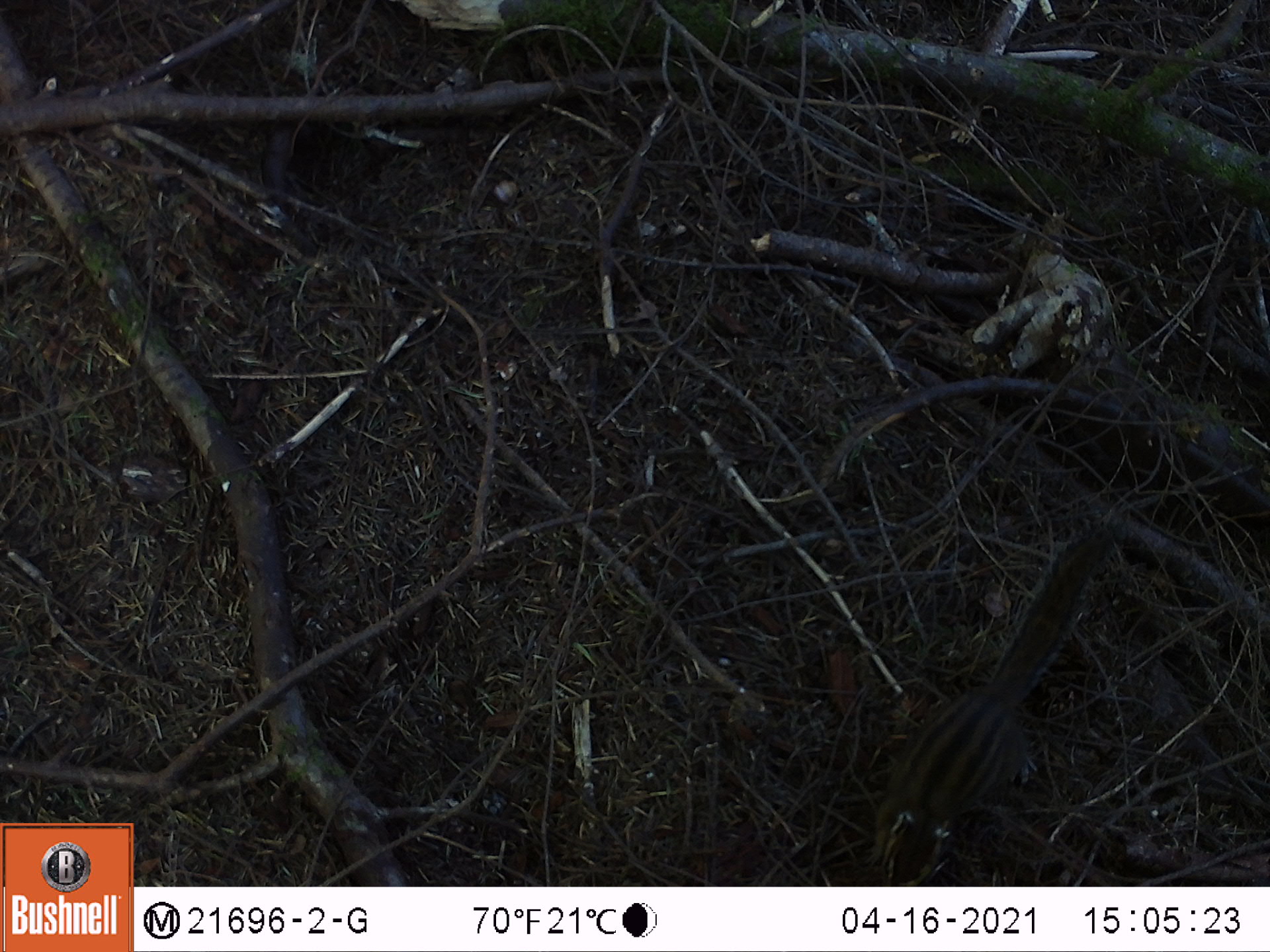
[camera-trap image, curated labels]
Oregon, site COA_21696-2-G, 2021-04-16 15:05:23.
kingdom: Animalia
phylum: Chordata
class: Mammalia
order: Rodentia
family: Sciuridae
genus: Neotamias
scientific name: Neotamias townsendii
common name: townsend's chipmunk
Townsend's chipmunk (Neotamias townsendii).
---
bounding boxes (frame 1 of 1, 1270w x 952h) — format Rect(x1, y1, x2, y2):
townsend's chipmunk: Rect(840, 512, 1158, 885)